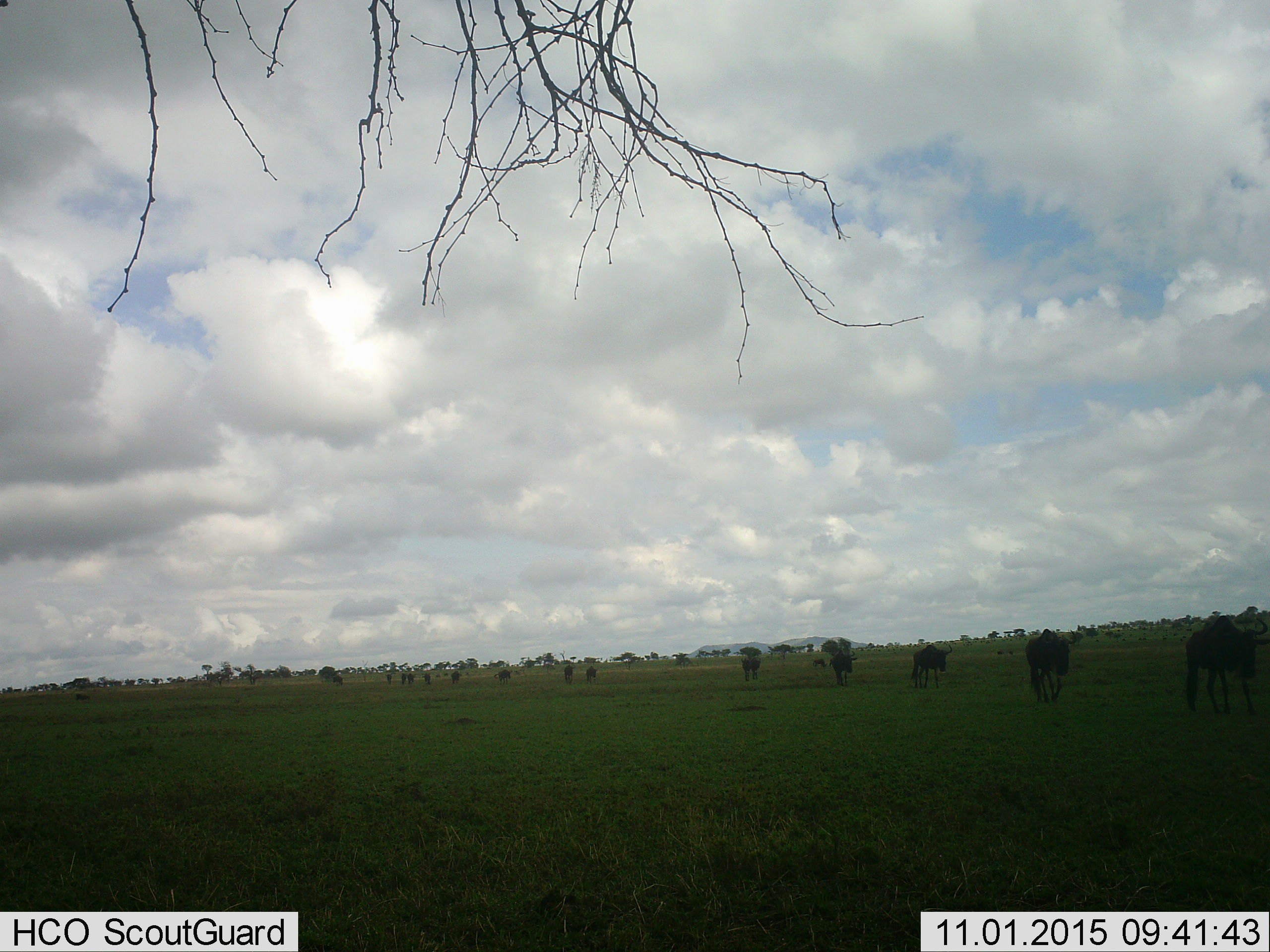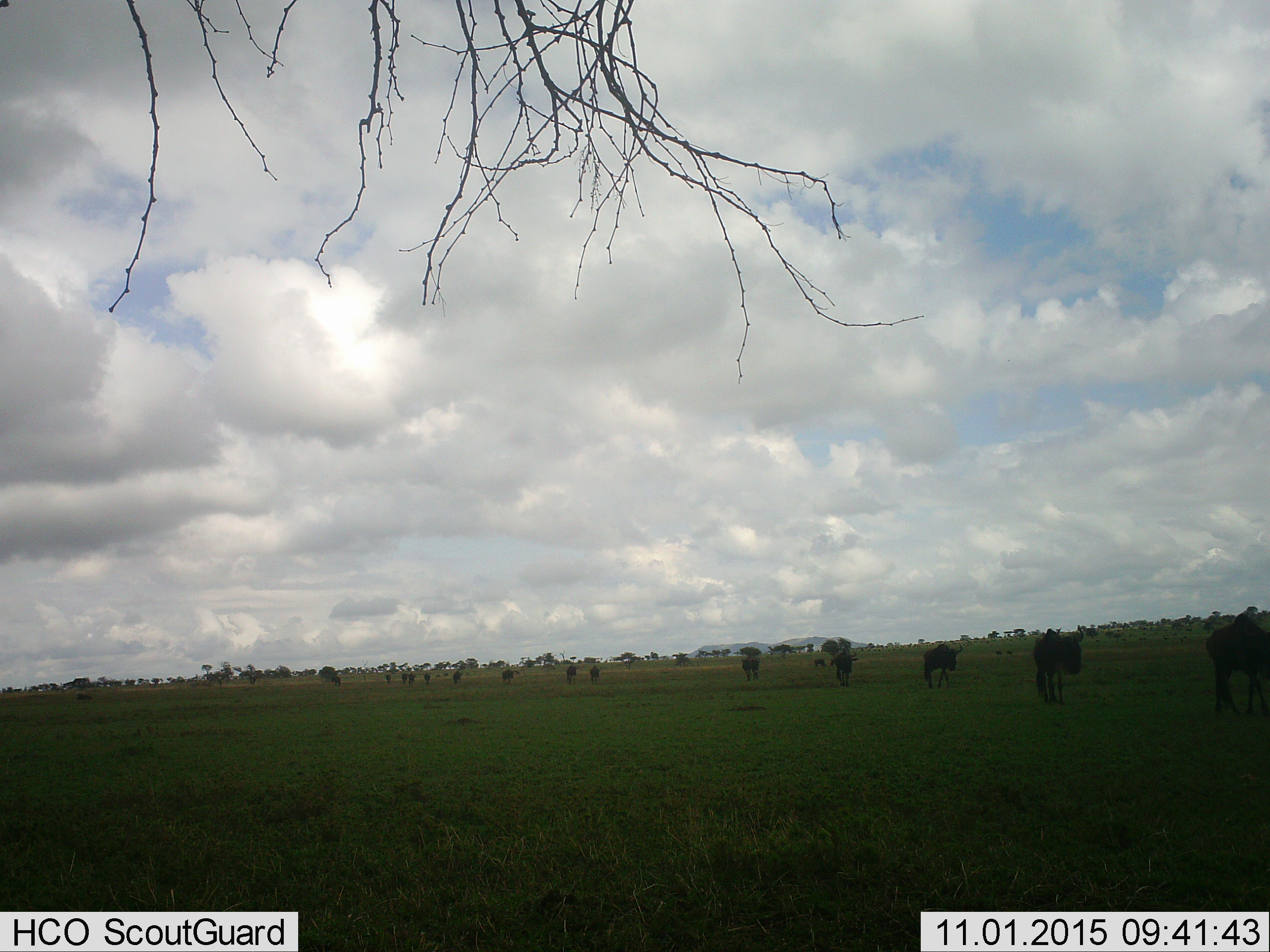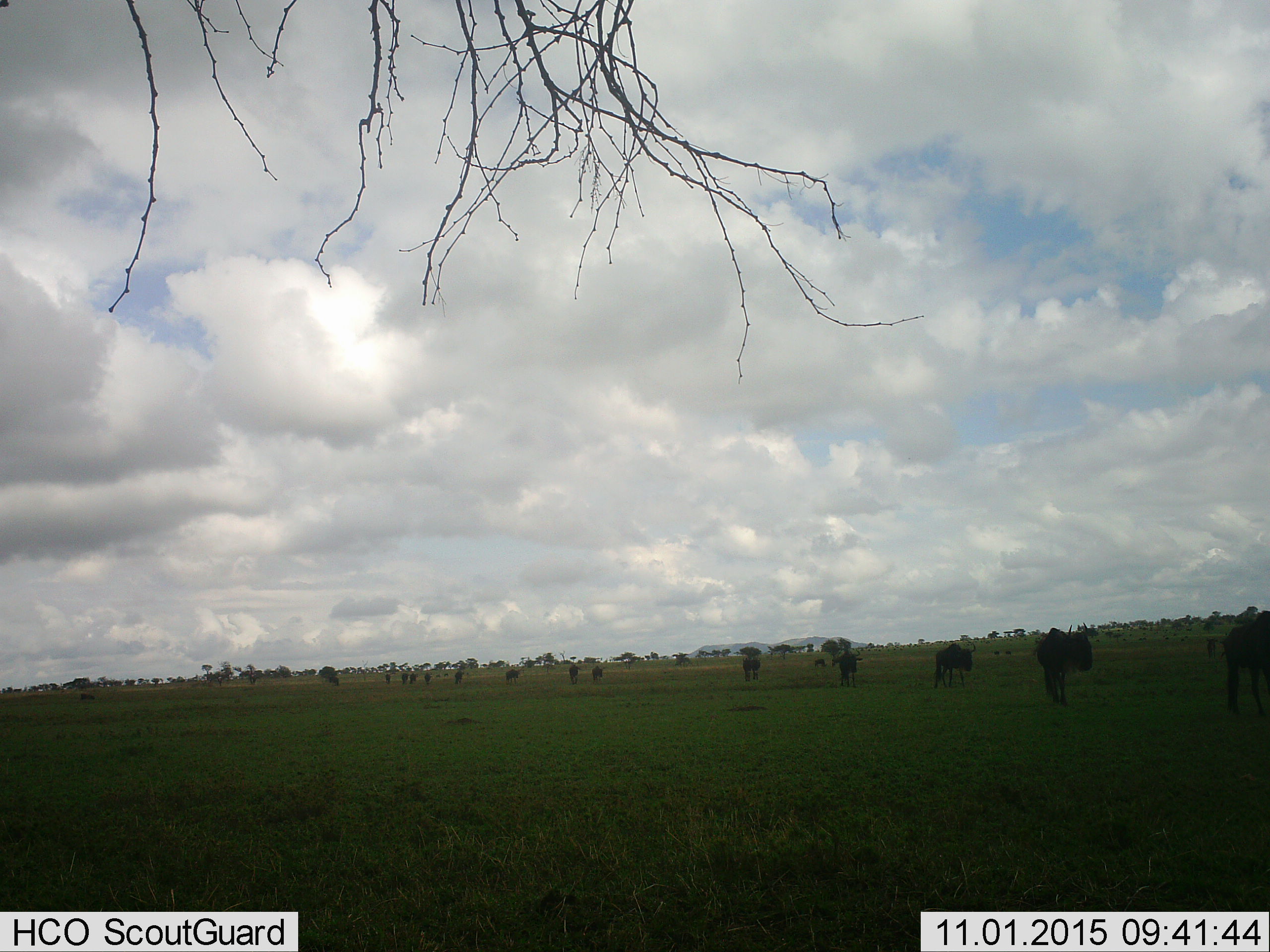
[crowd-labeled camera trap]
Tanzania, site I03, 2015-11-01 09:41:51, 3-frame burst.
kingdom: Animalia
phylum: Chordata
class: Mammalia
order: Artiodactyla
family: Bovidae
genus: Connochaetes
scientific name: Connochaetes taurinus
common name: blue wildebeest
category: wildebeest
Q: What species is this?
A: Wildebeest (blue wildebeest) (Connochaetes taurinus).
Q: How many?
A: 11-50.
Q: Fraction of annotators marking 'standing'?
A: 33%.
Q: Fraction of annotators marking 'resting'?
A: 0%.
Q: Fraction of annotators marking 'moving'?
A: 89%.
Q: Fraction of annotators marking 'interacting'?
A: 11%.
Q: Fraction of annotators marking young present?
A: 0%.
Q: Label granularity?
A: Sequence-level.